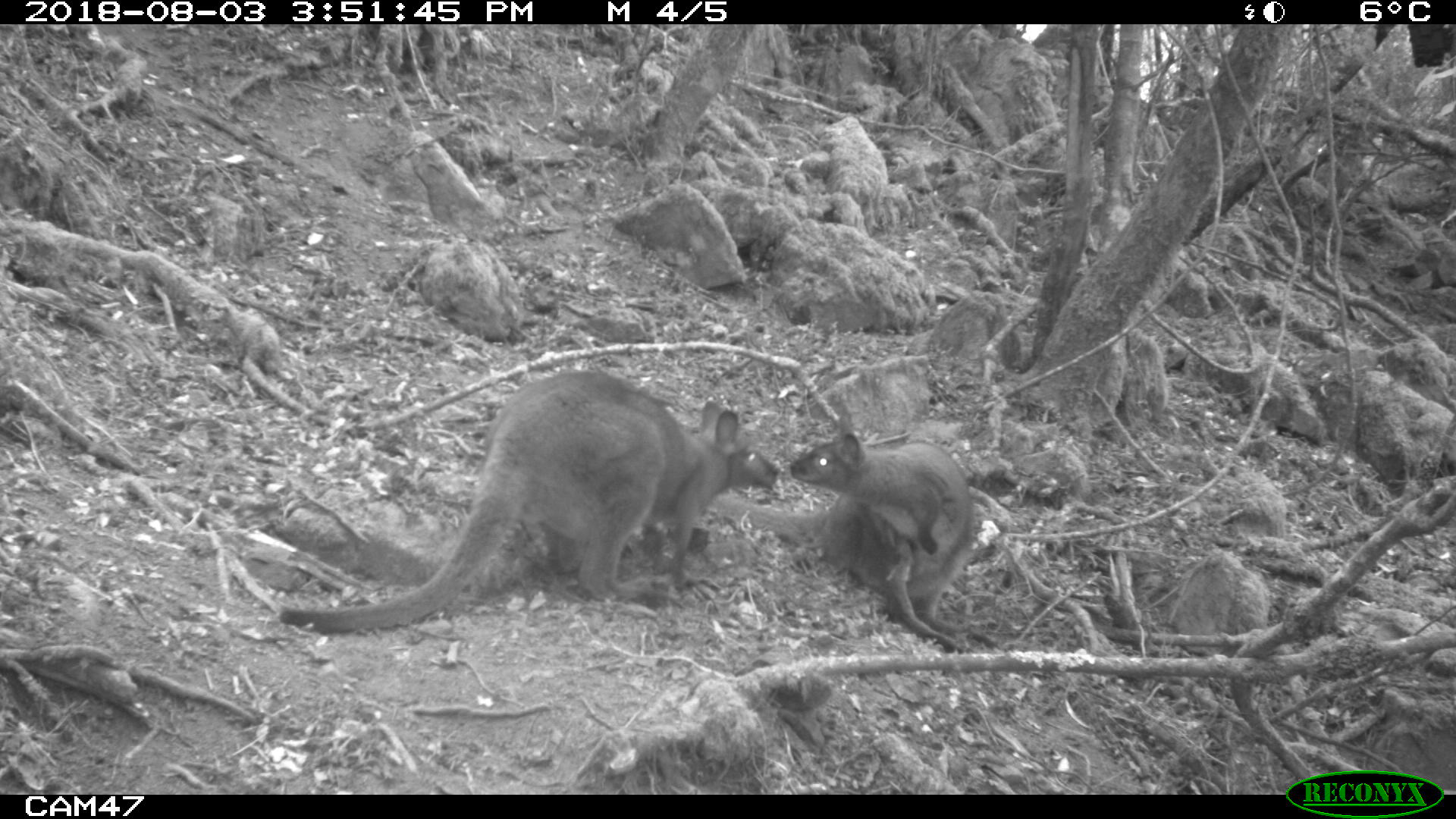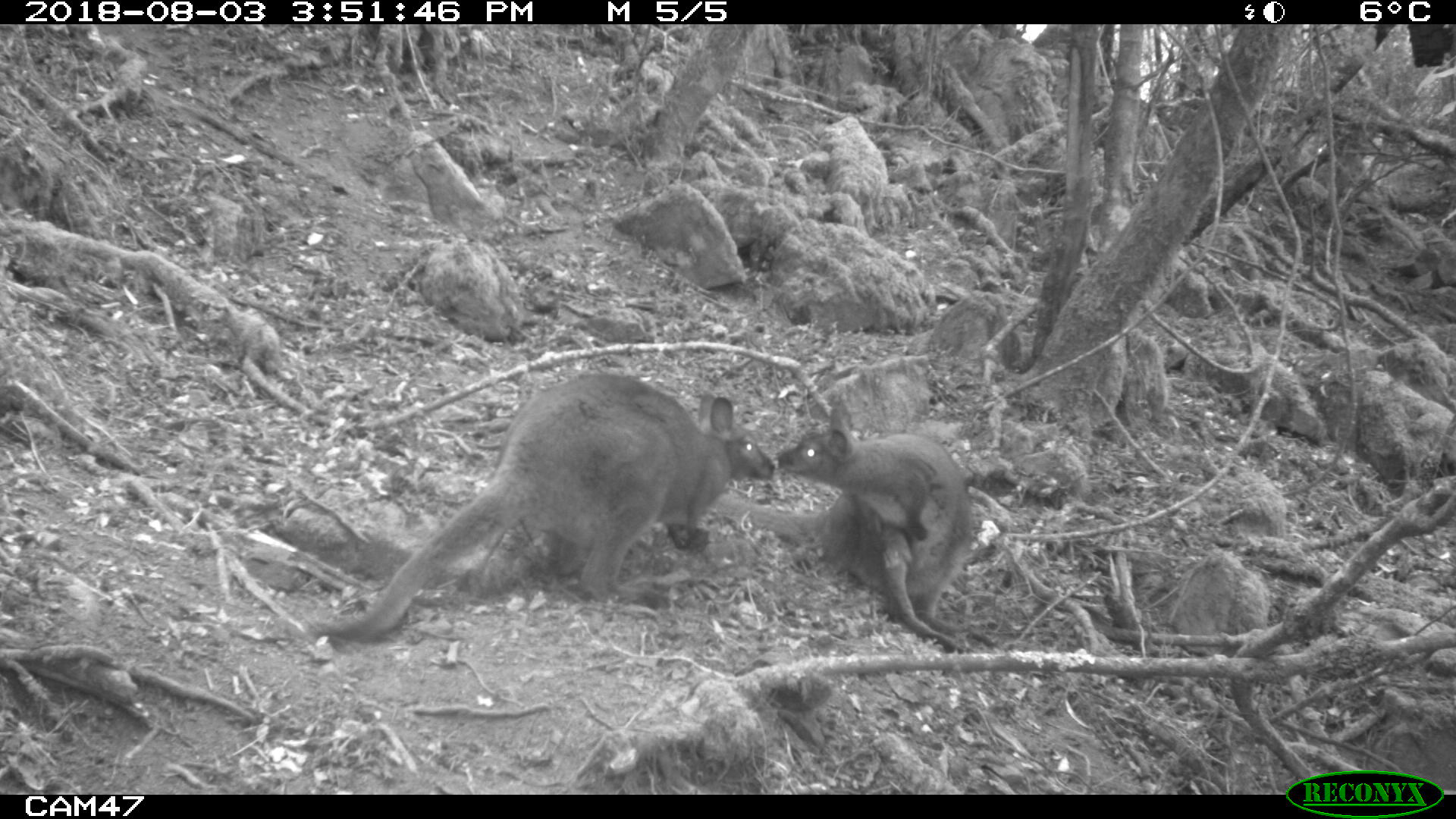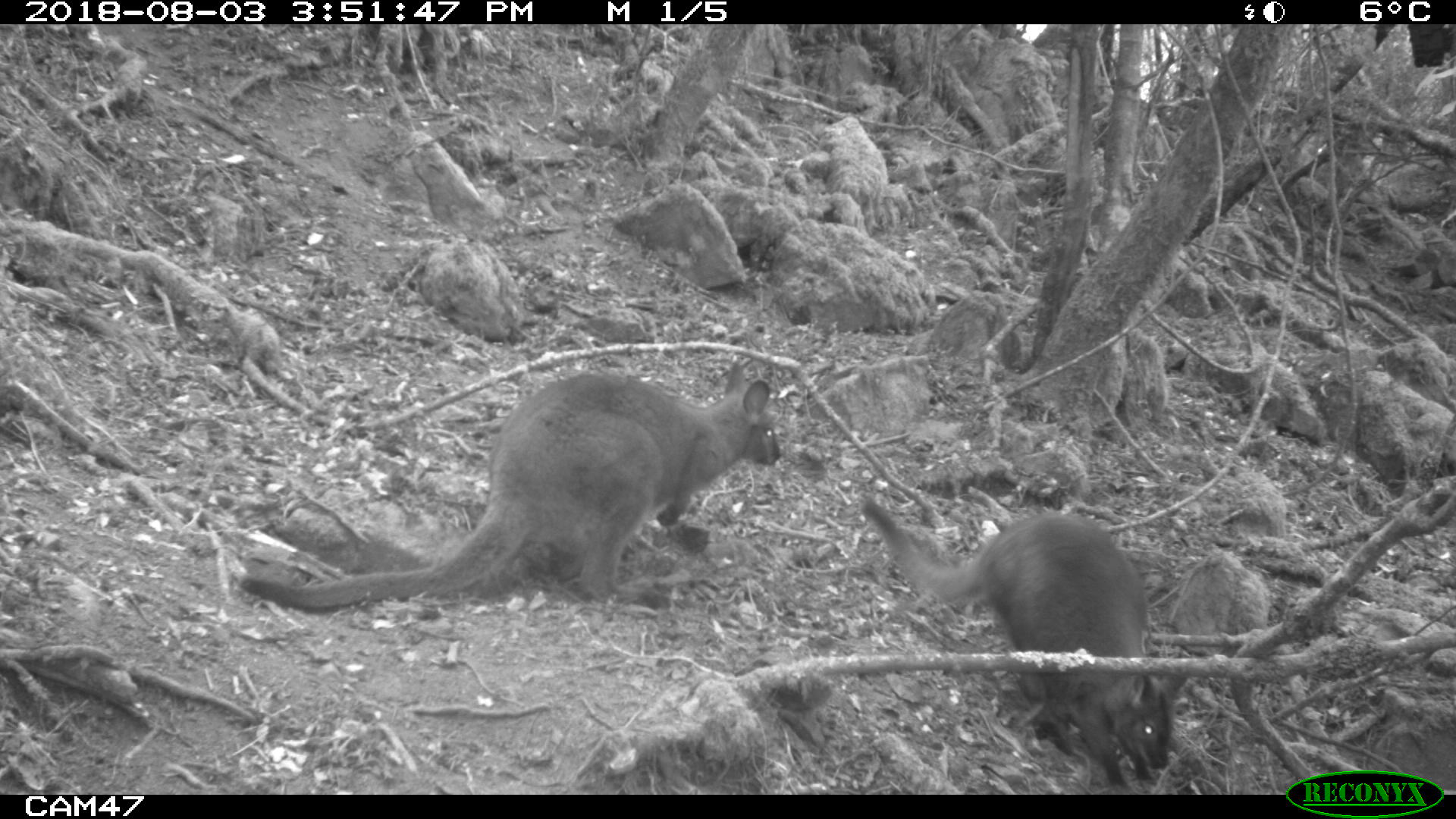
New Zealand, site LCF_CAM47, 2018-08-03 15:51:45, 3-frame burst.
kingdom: Animalia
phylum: Chordata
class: Mammalia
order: Diprotodontia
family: Macropodidae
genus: Notamacropus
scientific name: Notamacropus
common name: wallaby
Wallaby (Notamacropus).